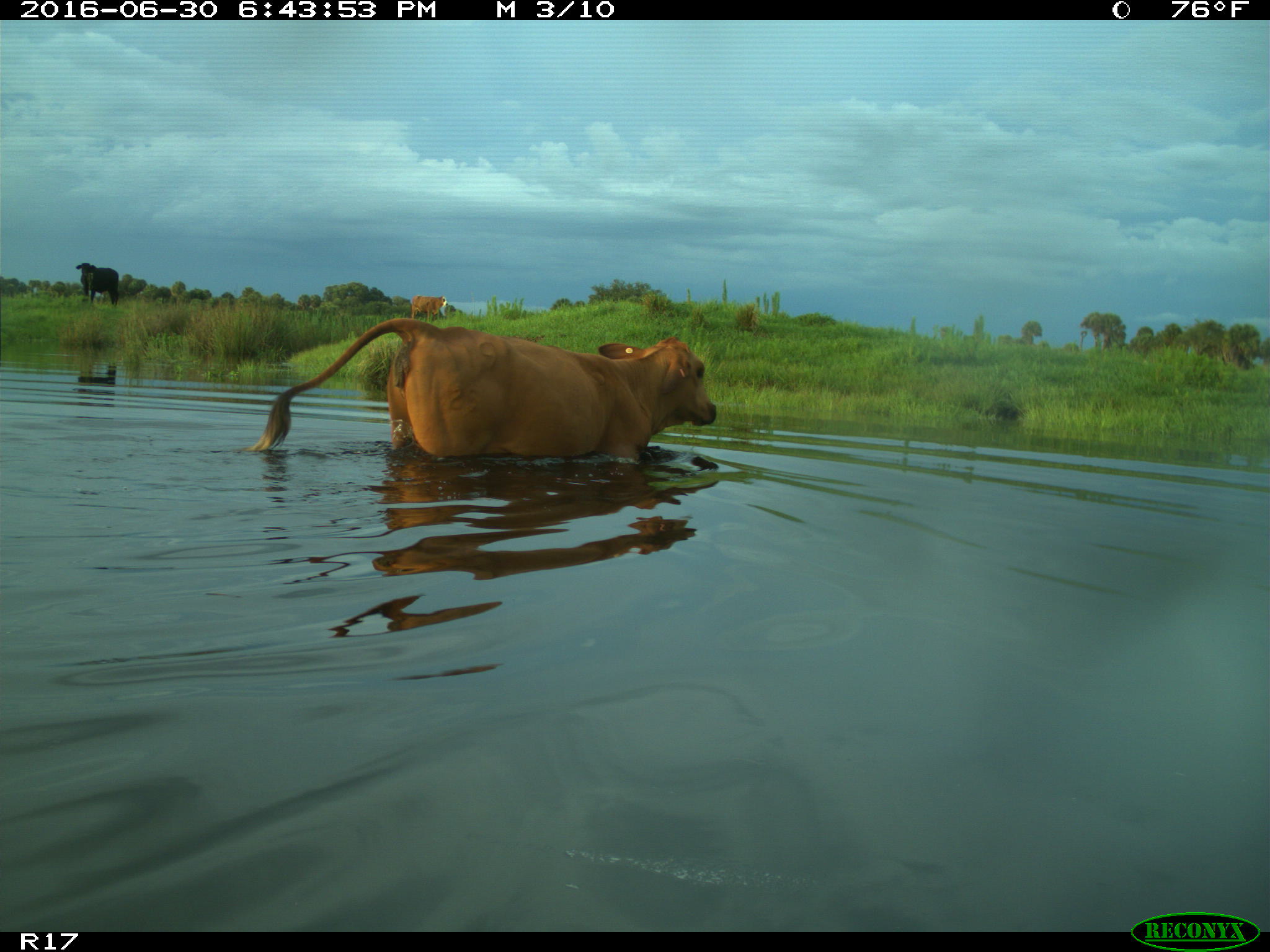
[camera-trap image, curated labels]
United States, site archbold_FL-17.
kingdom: Animalia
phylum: Chordata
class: Mammalia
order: Artiodactyla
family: Bovidae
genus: Bos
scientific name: Bos taurus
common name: domestic cow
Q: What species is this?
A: Bos taurus (domestic cow).